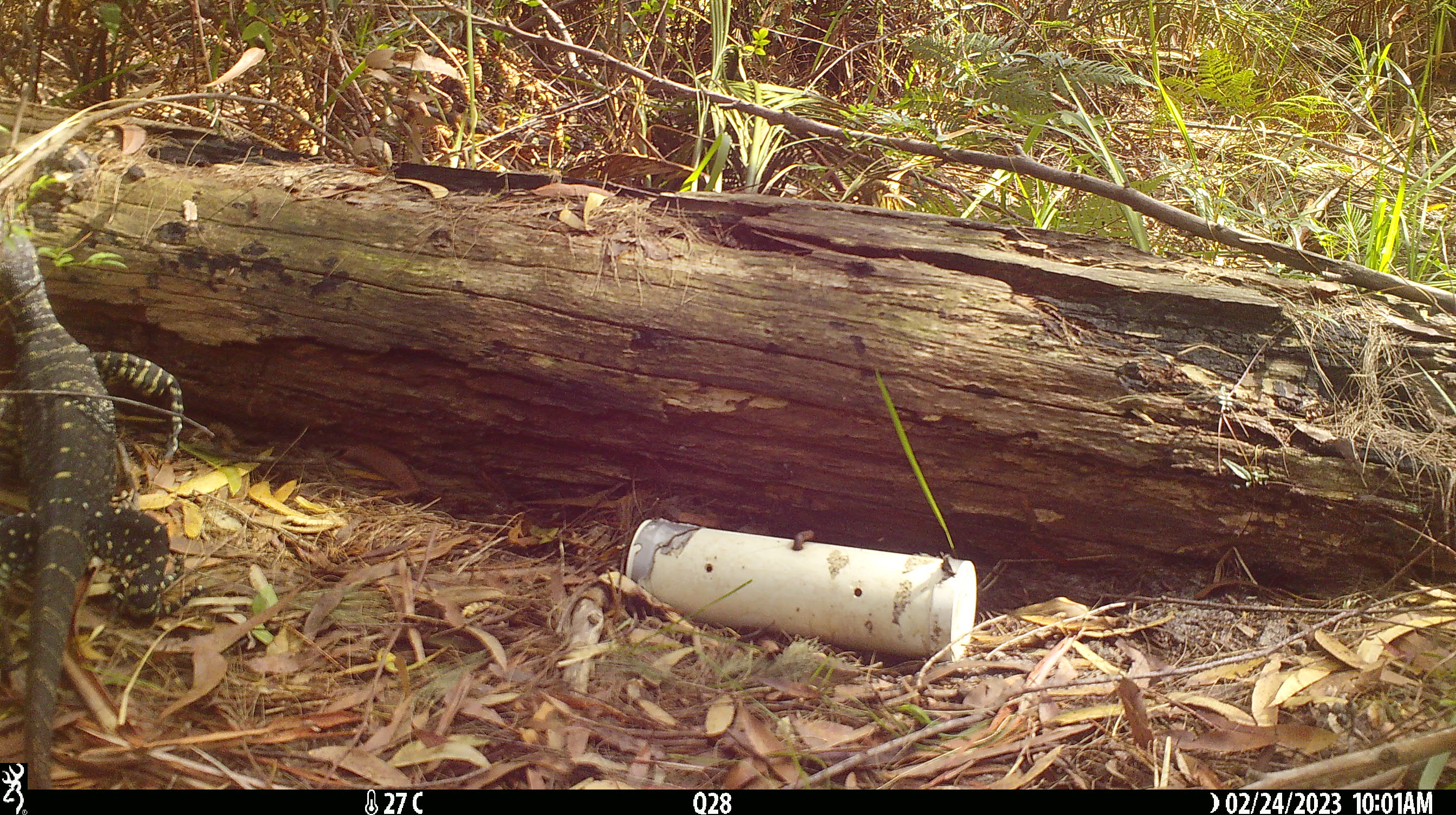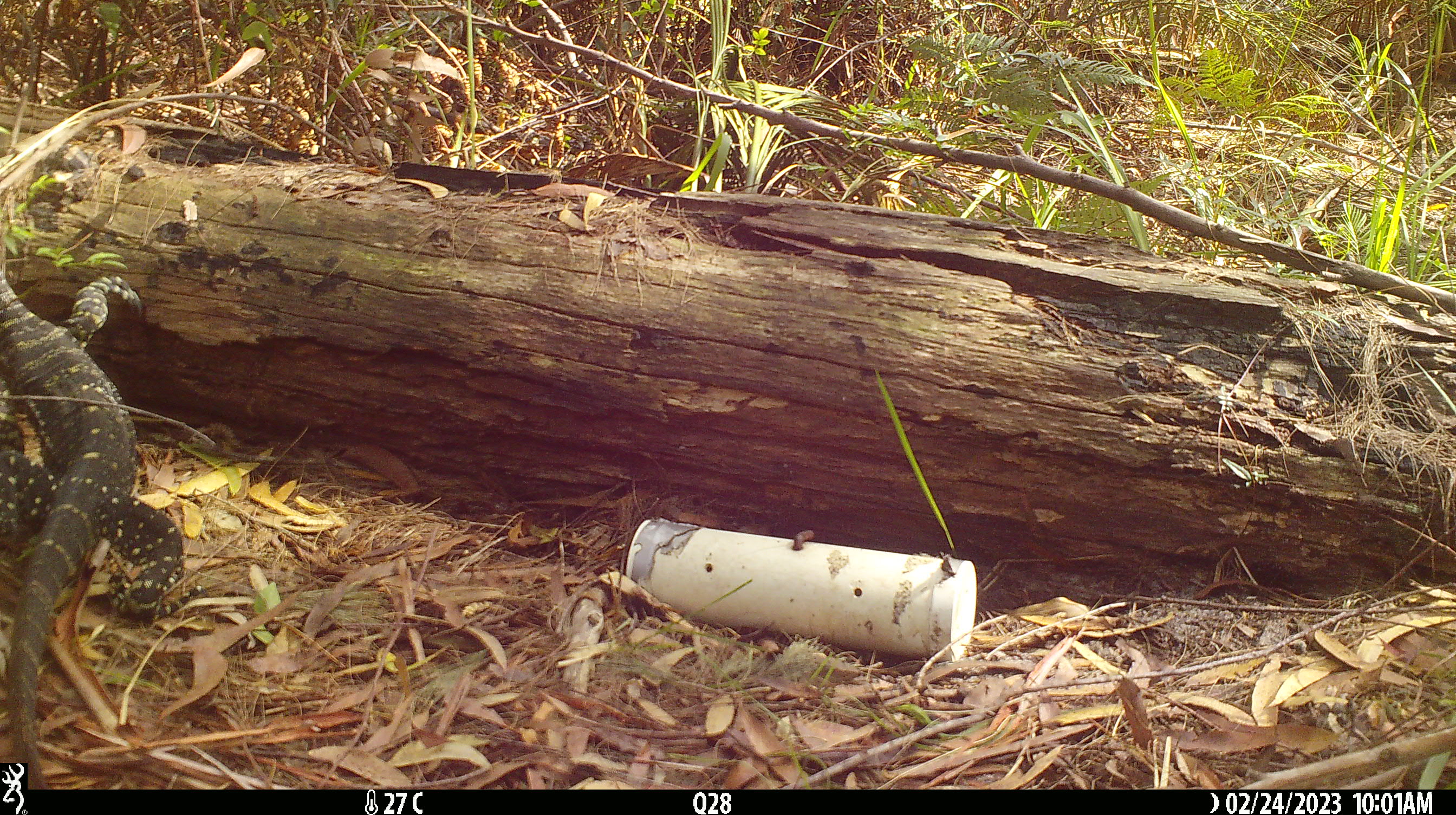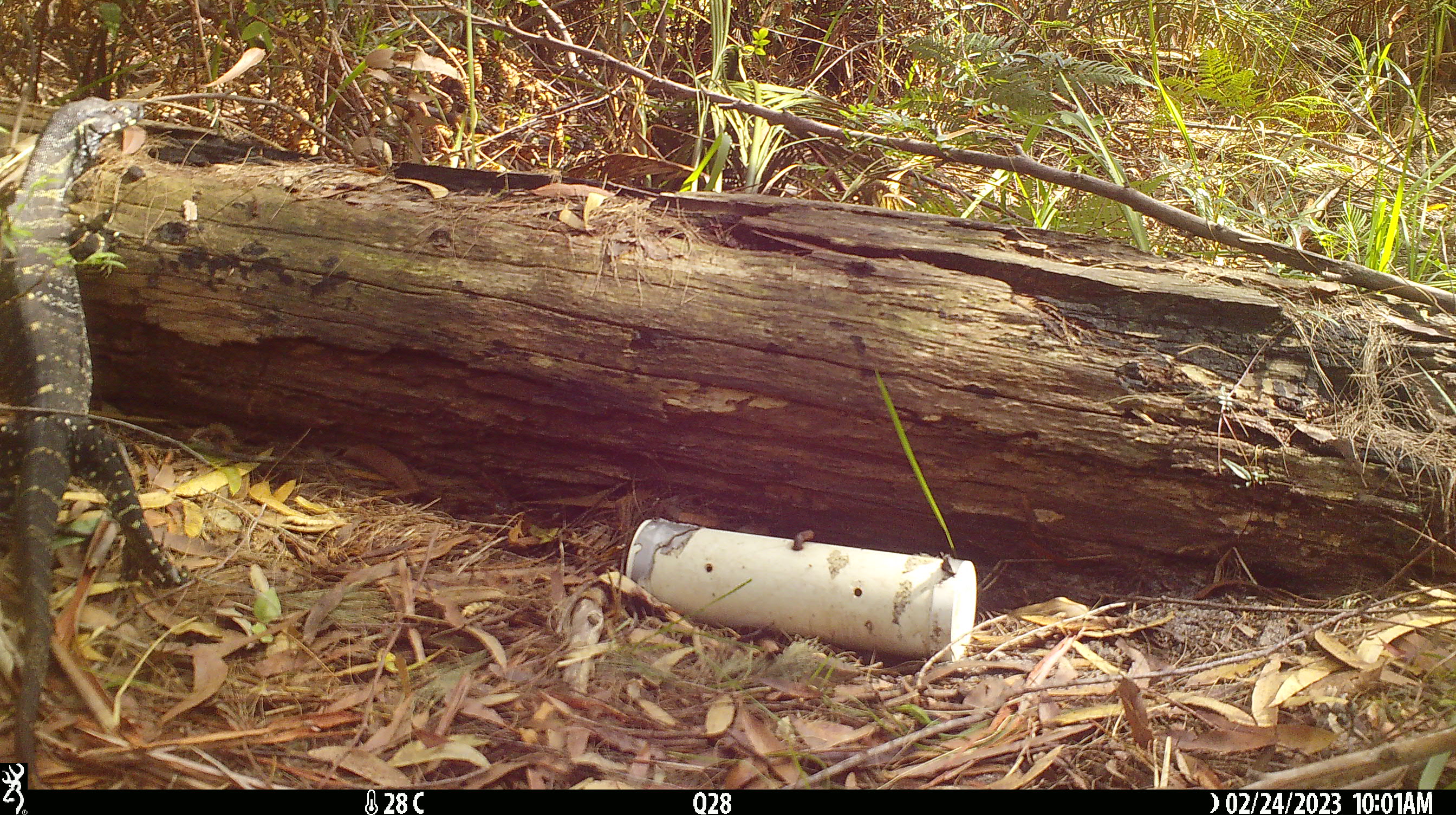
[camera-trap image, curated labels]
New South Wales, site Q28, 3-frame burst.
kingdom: Animalia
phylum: Chordata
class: Reptilia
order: Squamata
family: Varanidae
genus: Varanus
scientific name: Varanus varius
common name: lace monitor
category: goanna